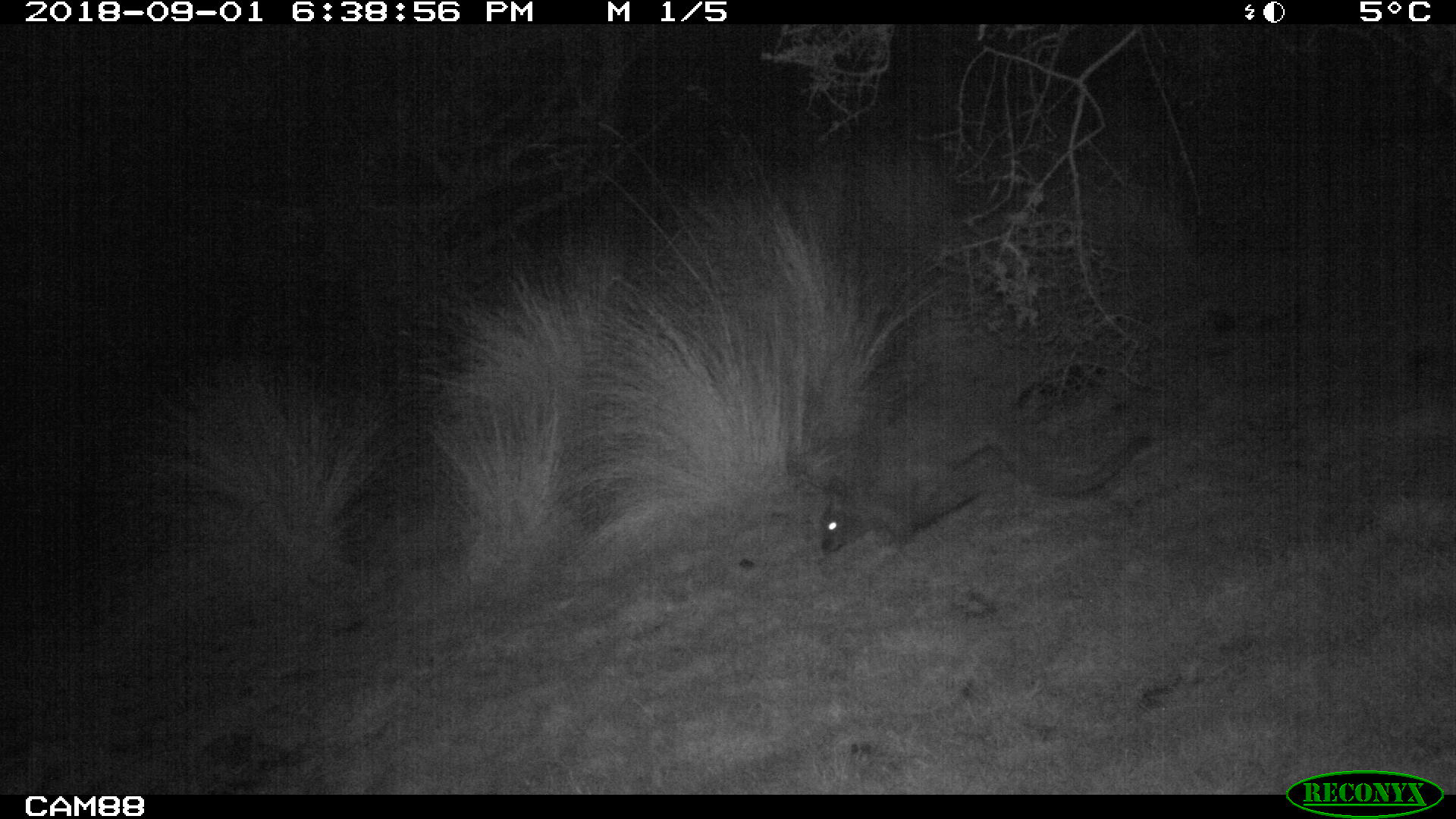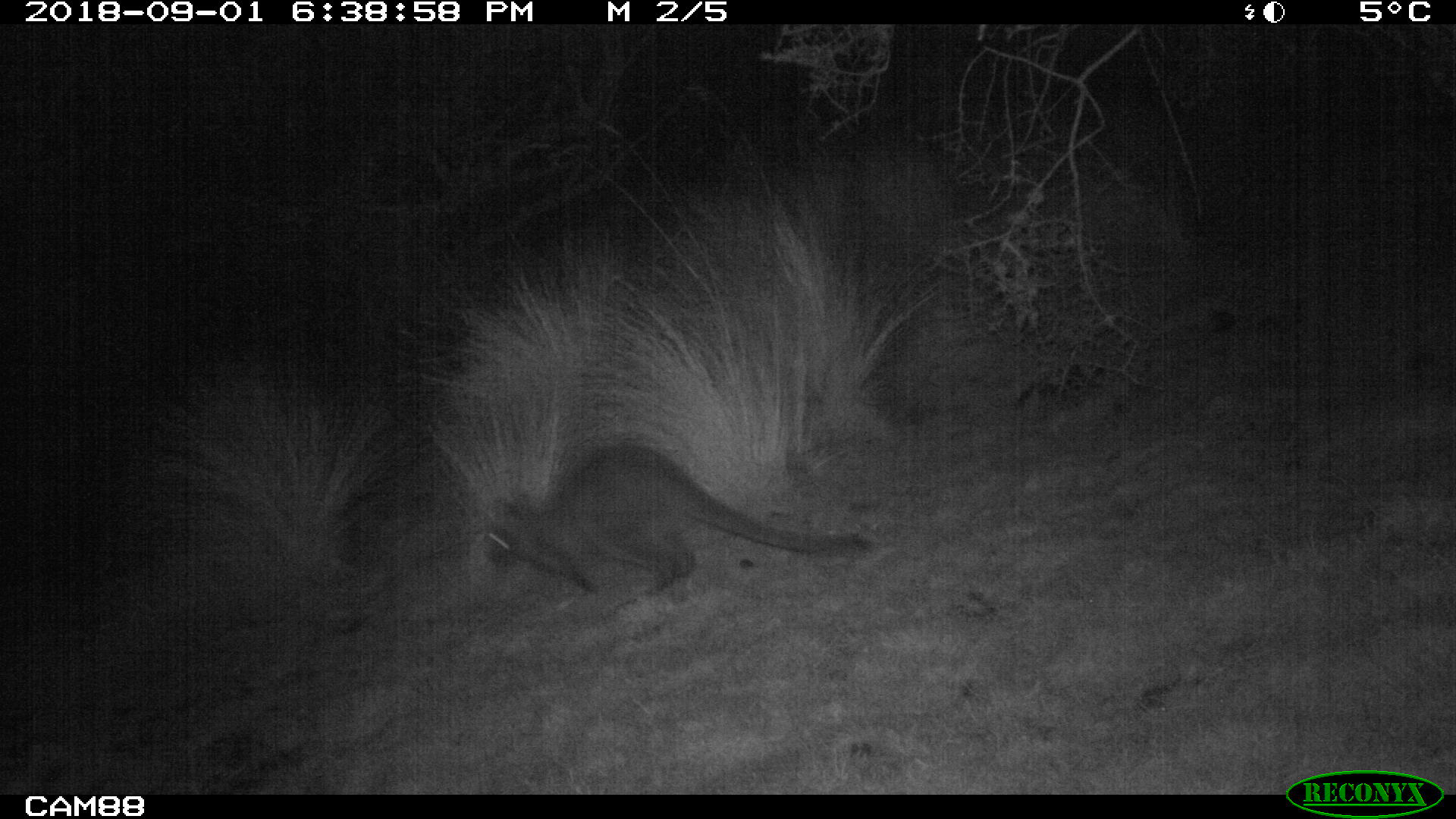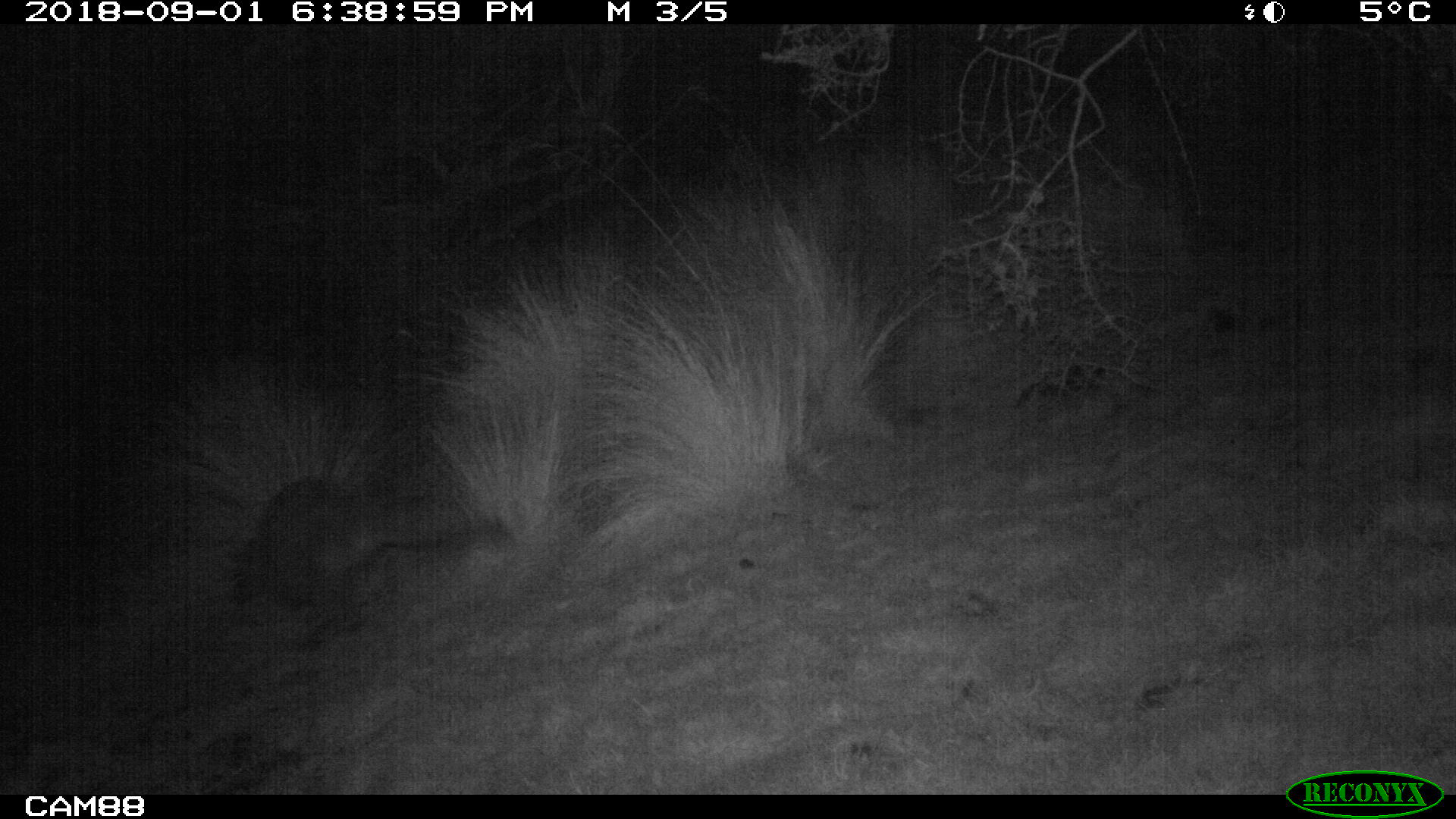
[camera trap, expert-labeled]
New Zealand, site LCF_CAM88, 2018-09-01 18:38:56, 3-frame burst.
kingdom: Animalia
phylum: Chordata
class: Mammalia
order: Diprotodontia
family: Macropodidae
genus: Notamacropus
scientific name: Notamacropus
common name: wallaby